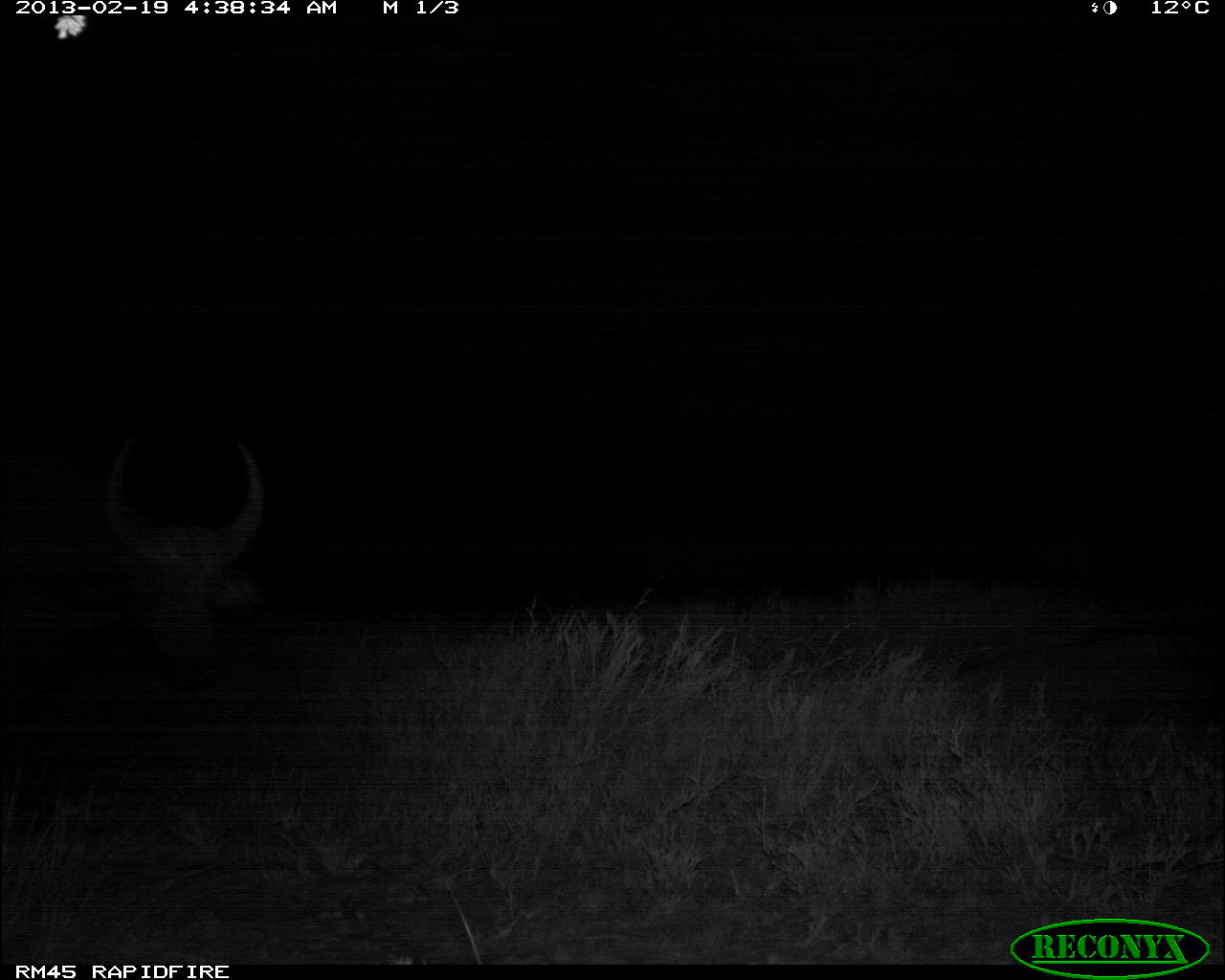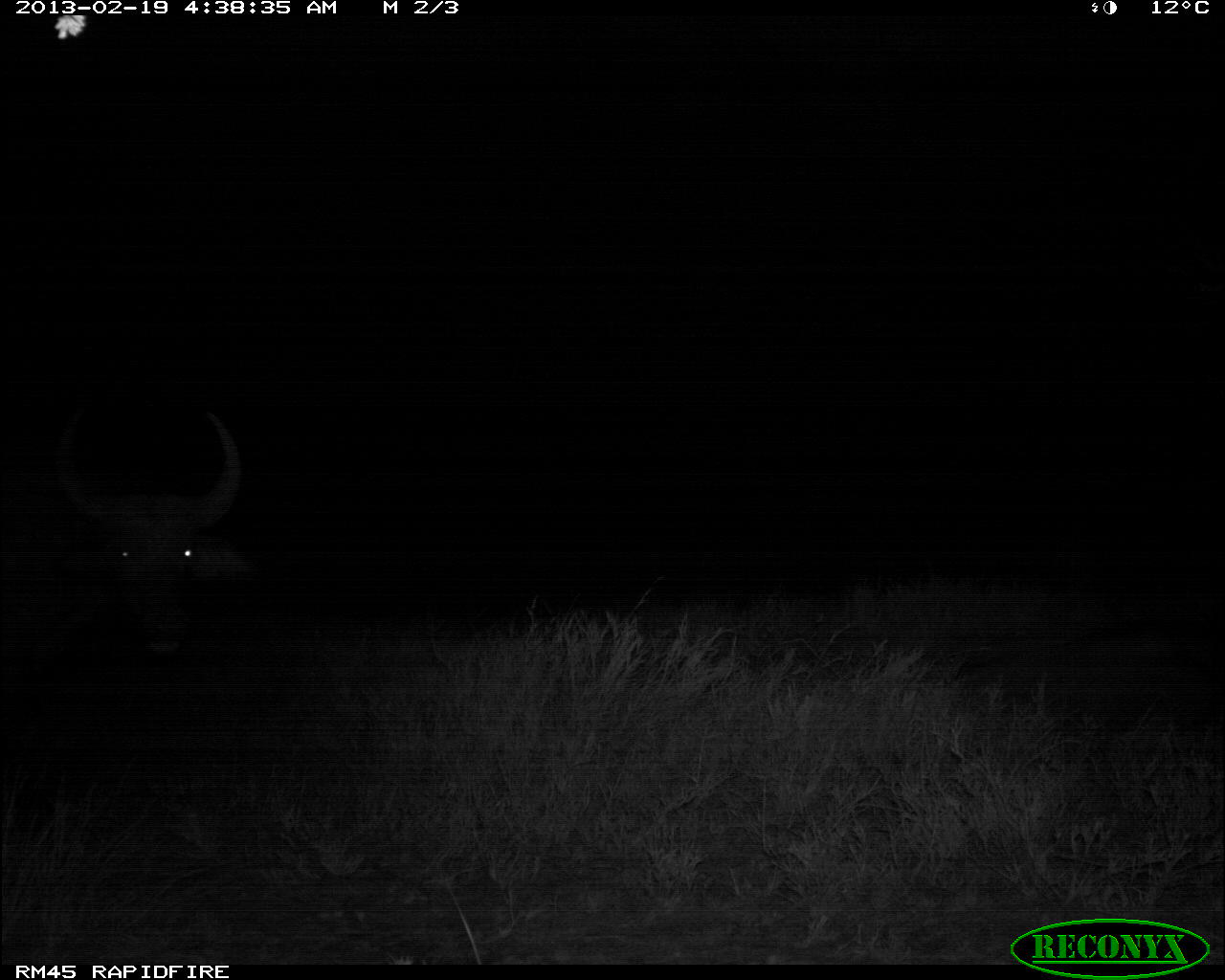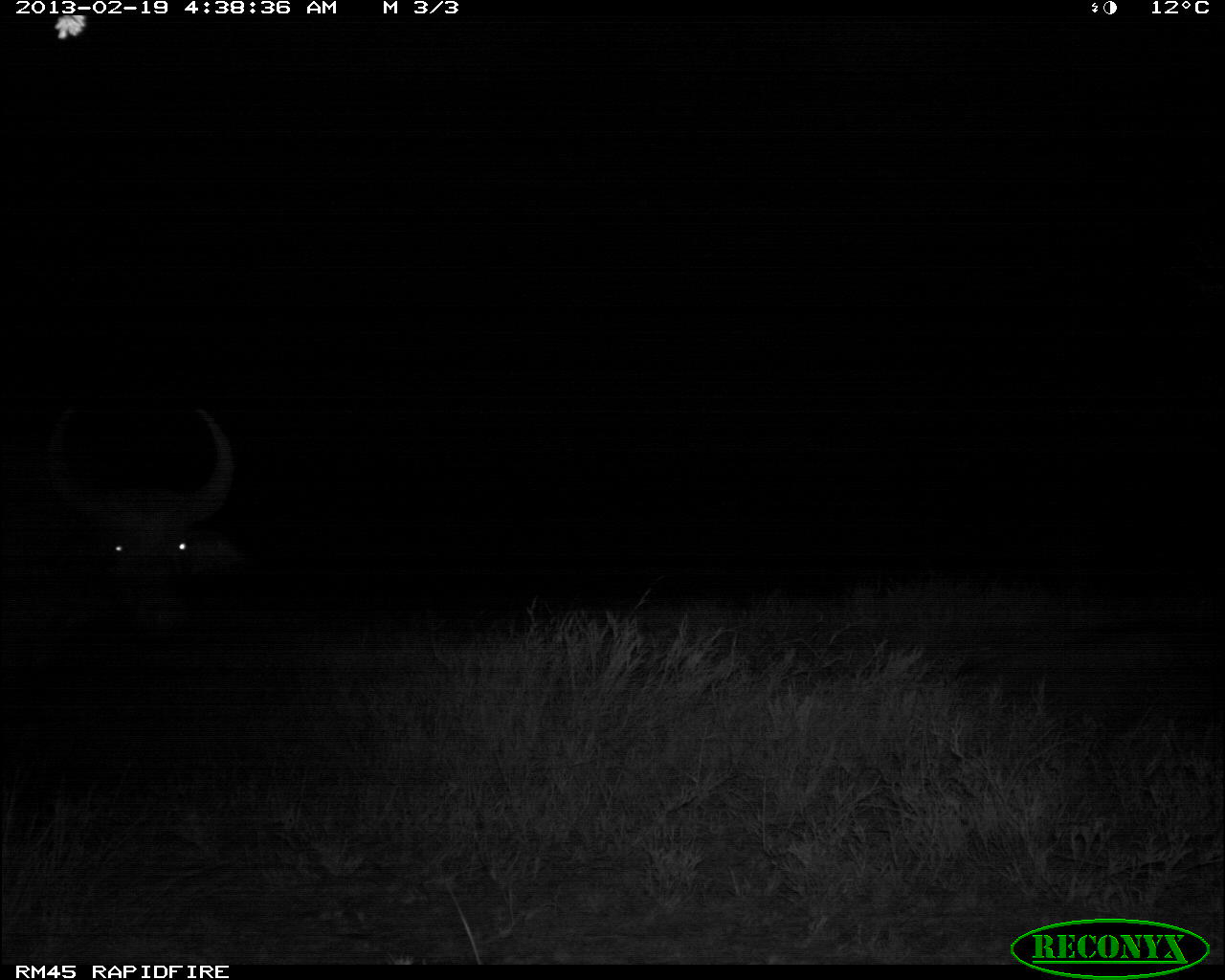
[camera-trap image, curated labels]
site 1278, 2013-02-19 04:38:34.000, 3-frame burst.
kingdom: Animalia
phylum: Chordata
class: Mammalia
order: Artiodactyla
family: Bovidae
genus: Syncerus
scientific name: Syncerus caffer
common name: african buffalo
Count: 2.